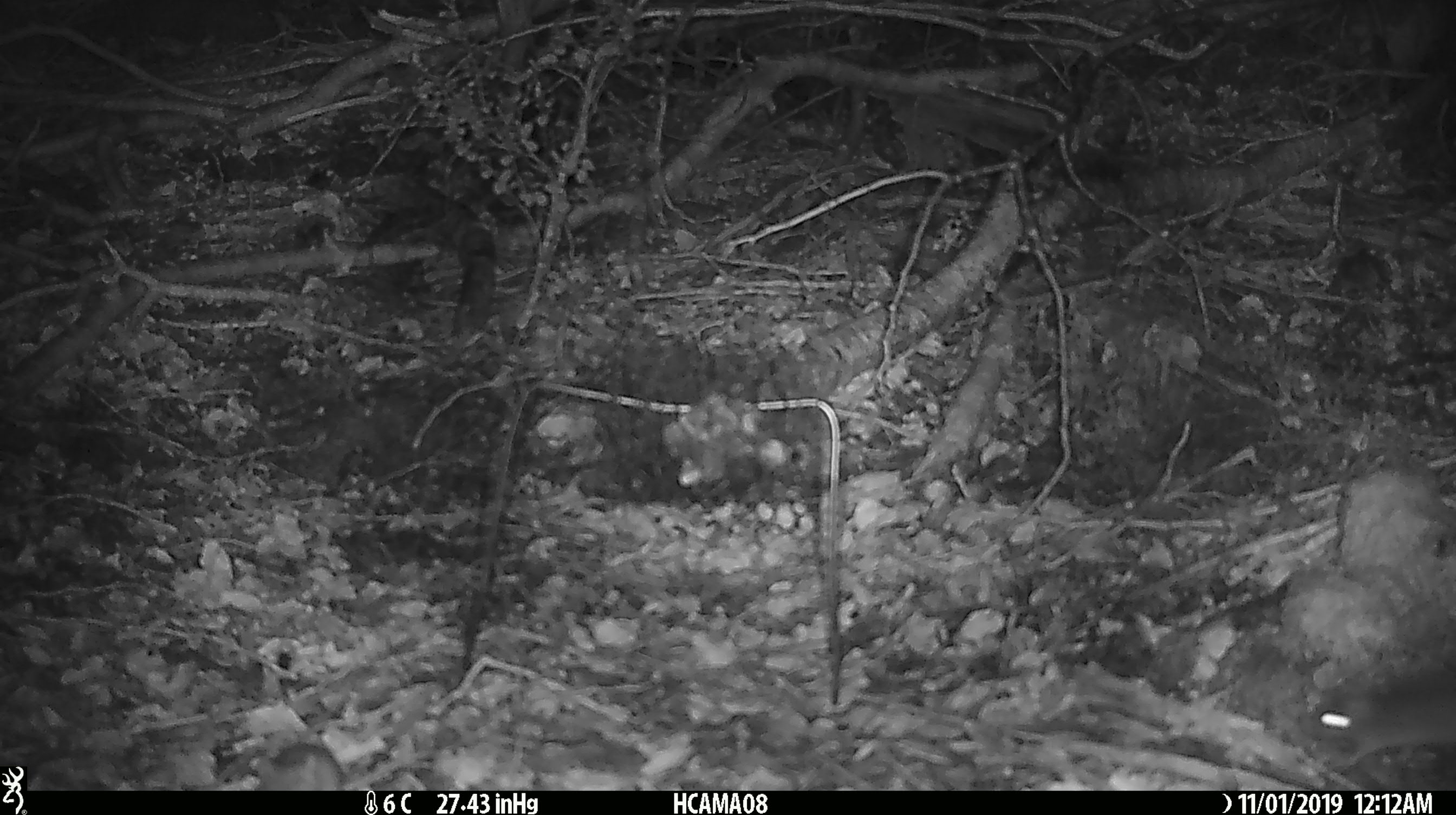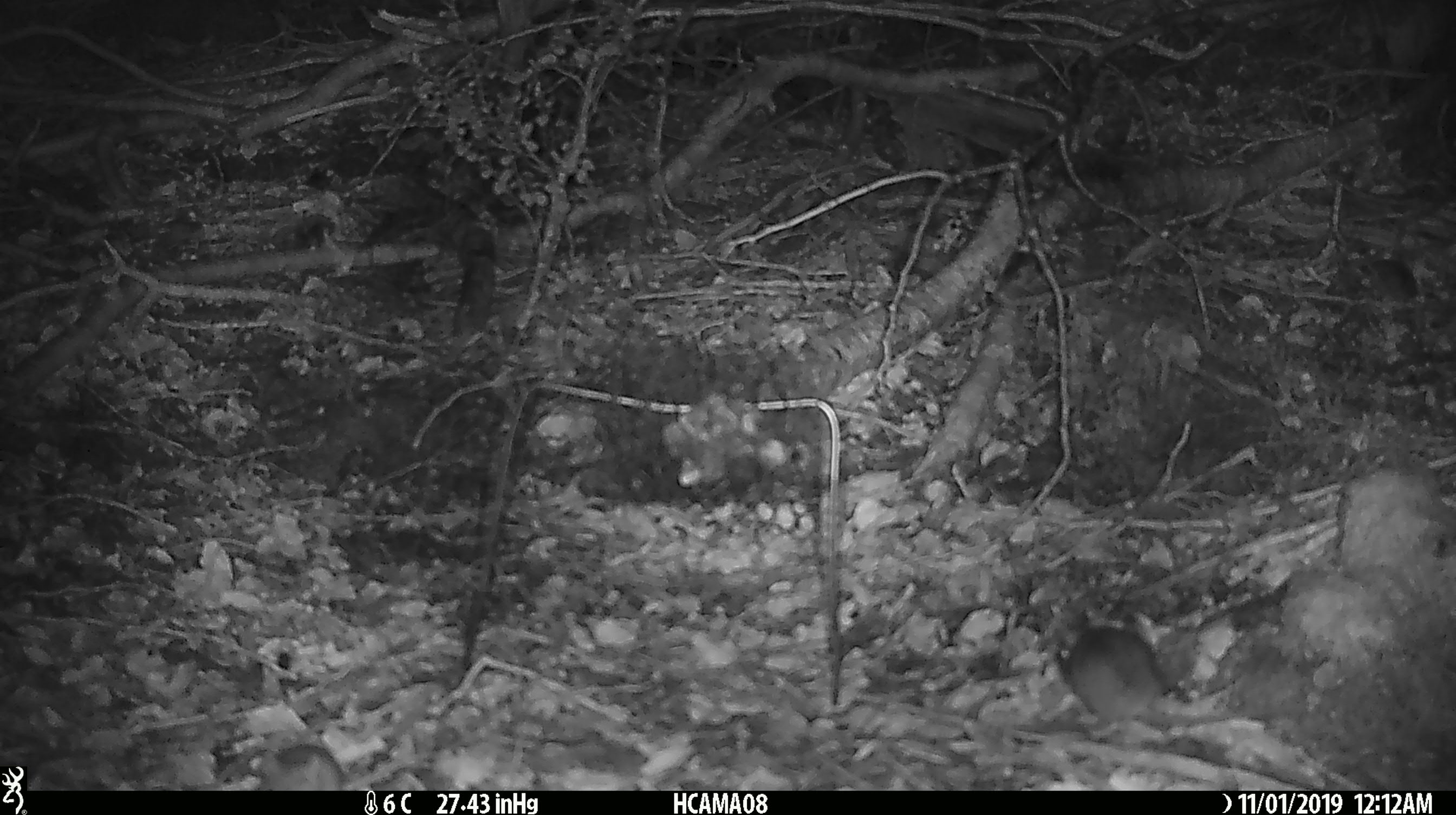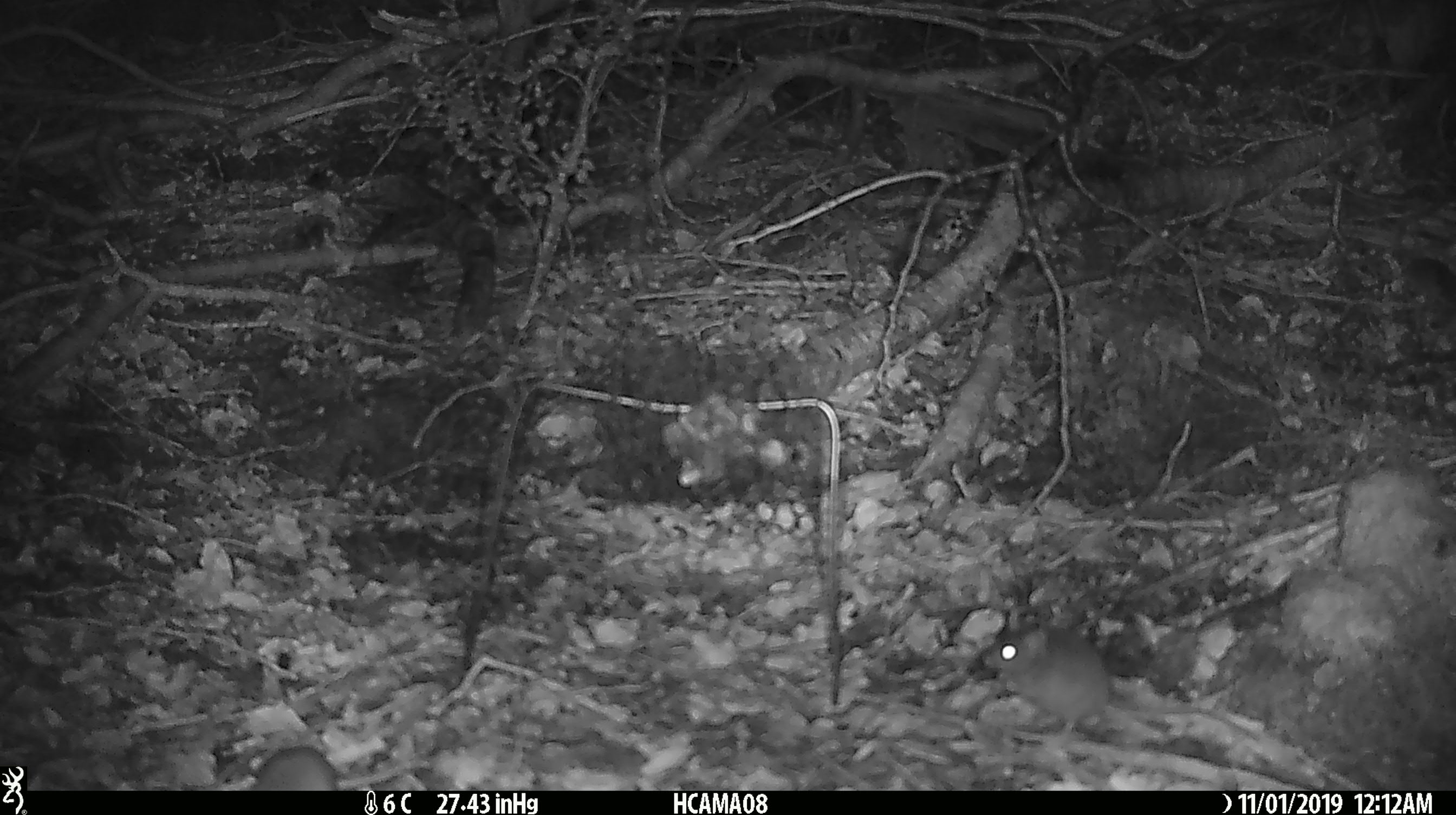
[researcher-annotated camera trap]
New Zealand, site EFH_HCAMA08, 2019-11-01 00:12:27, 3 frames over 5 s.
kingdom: Animalia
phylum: Chordata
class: Mammalia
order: Rodentia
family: Muridae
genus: Mus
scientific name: Mus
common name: mouse